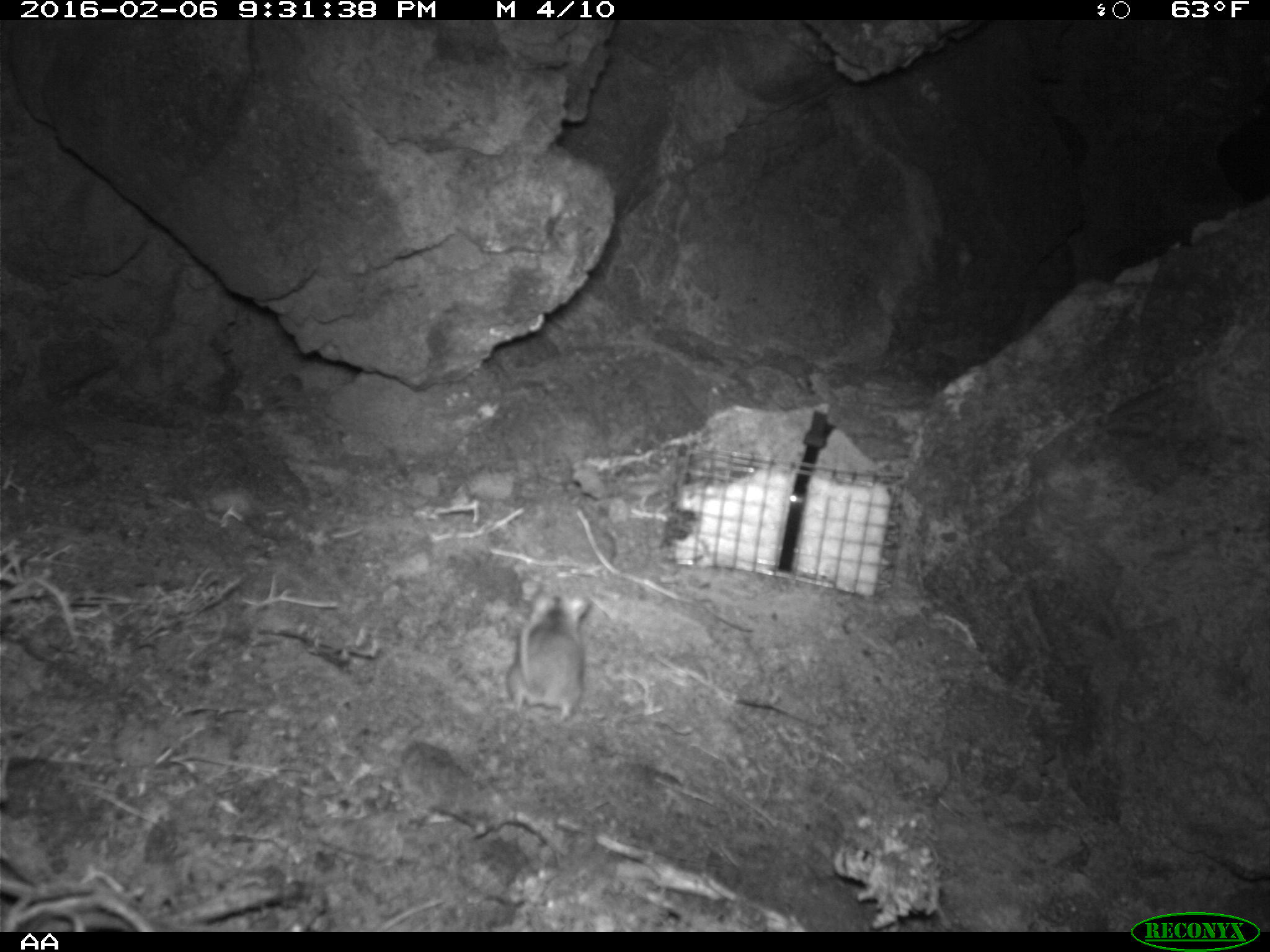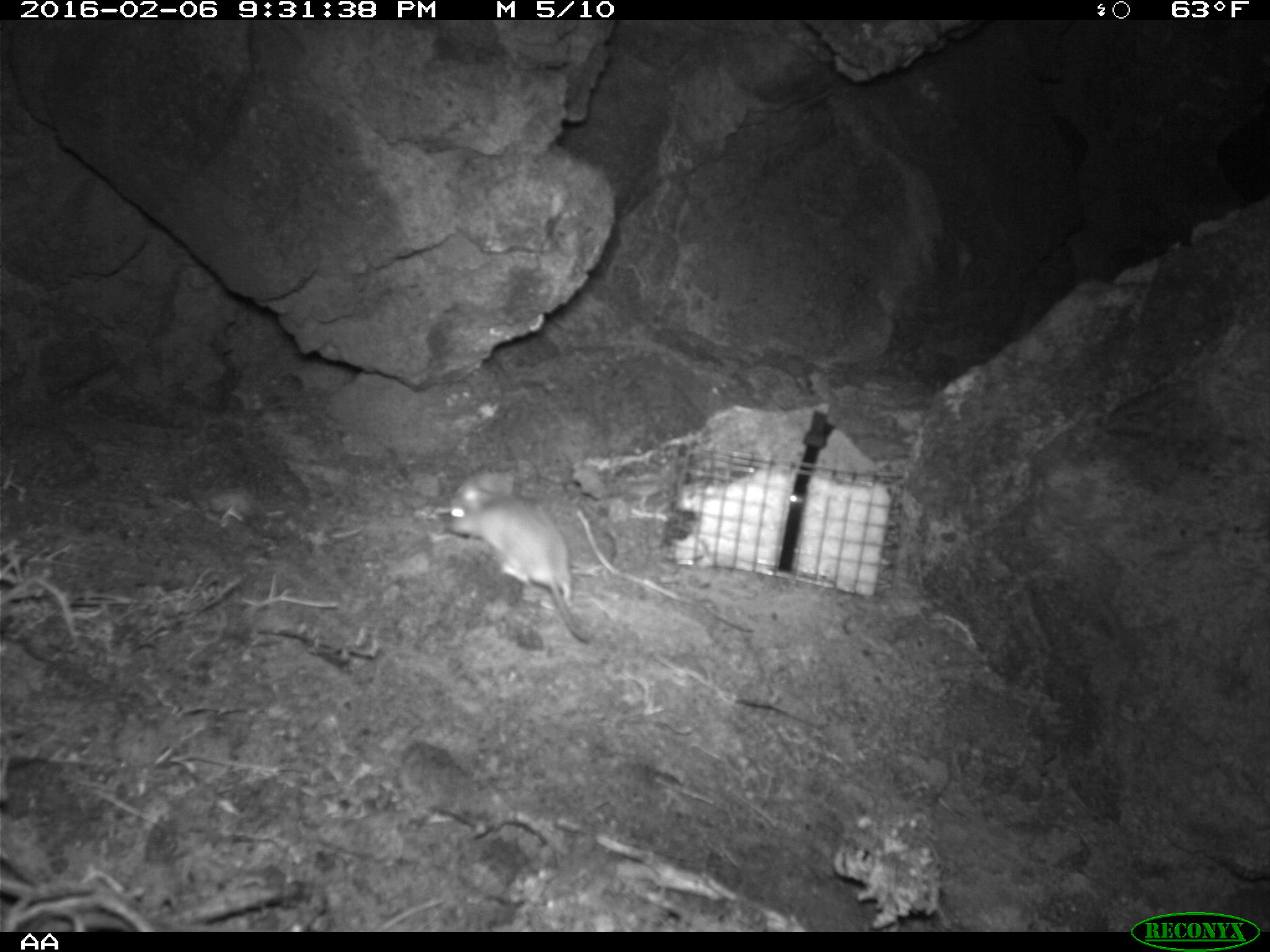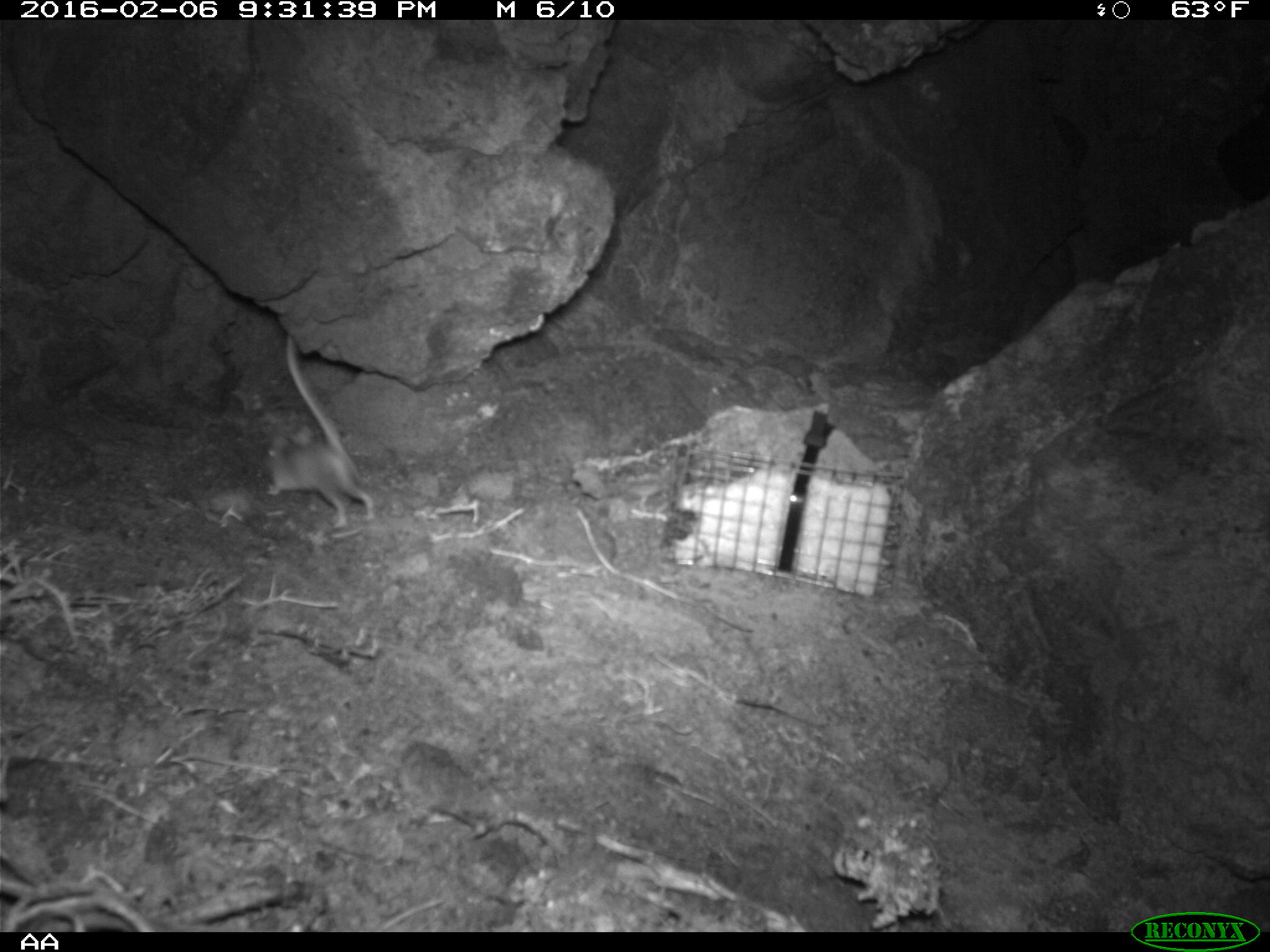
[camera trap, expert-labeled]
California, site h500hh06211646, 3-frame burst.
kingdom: Animalia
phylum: Chordata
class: Mammalia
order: Rodentia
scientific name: Rodentia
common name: rodent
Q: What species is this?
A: Rodent (Rodentia).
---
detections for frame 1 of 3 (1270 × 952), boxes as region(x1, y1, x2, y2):
rodent: region(505, 588, 589, 724)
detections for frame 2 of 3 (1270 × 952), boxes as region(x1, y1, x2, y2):
rodent: region(446, 470, 589, 640)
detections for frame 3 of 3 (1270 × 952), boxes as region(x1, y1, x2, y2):
rodent: region(260, 333, 375, 527)